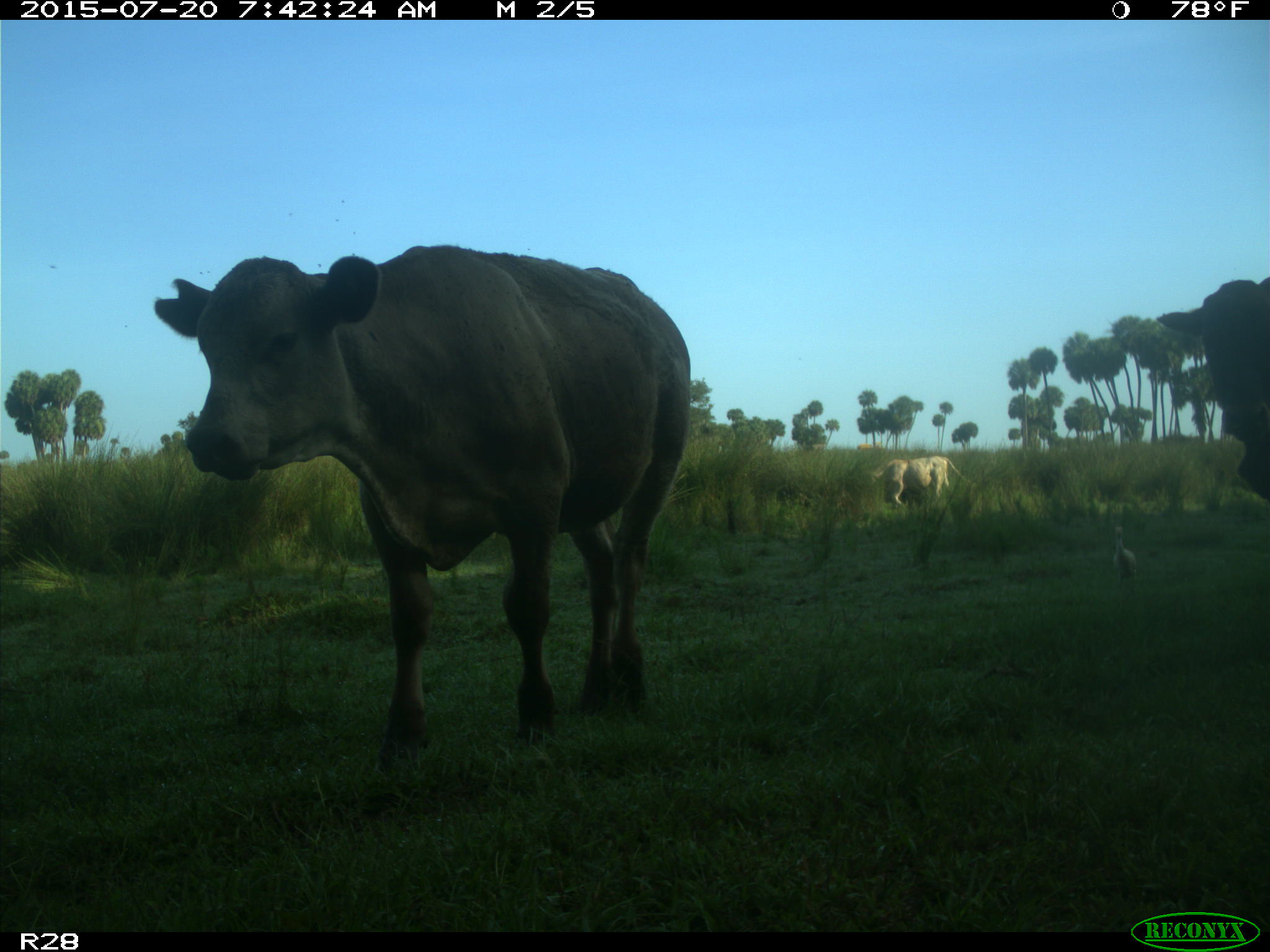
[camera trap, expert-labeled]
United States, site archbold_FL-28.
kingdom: Animalia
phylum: Chordata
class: Mammalia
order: Artiodactyla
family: Bovidae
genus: Bos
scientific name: Bos taurus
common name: domestic cow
Bos taurus (domestic cow).